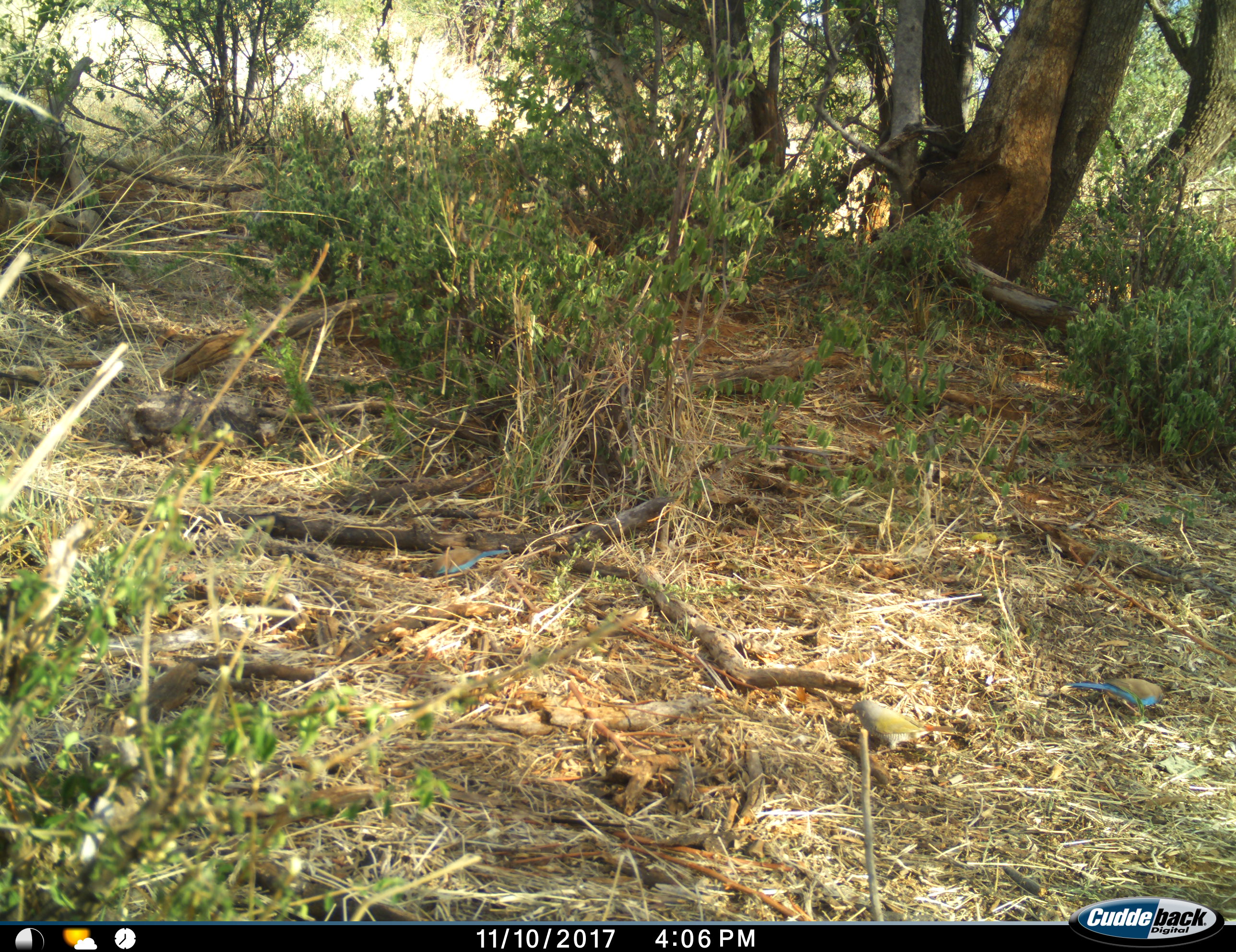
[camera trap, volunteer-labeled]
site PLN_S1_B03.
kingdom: Animalia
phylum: Chordata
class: Aves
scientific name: Aves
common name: bird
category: birdother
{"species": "birdother (bird) (Aves)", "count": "3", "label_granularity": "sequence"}